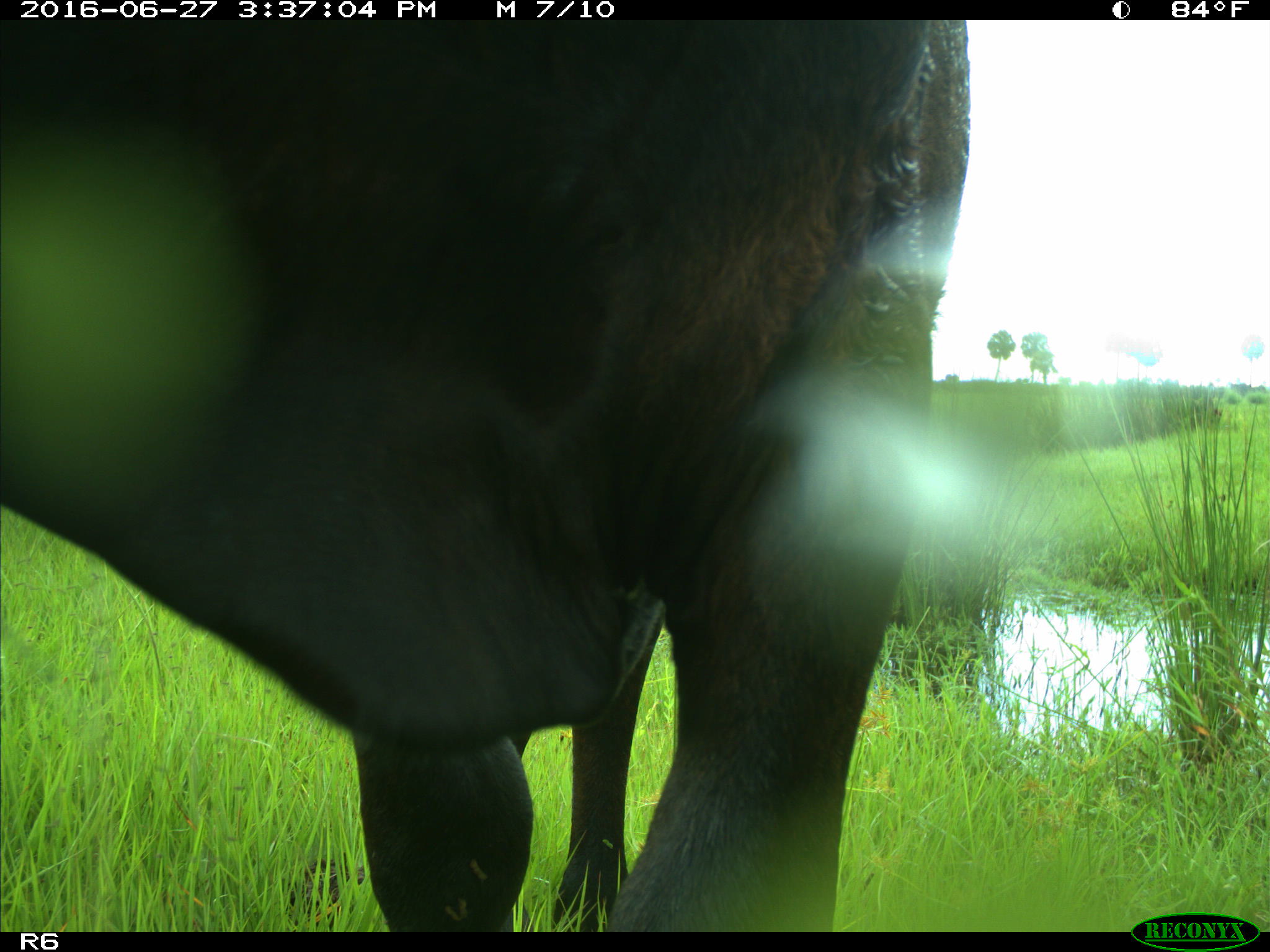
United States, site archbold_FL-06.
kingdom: Animalia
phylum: Chordata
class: Mammalia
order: Artiodactyla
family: Bovidae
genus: Bos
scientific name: Bos taurus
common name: domestic cow